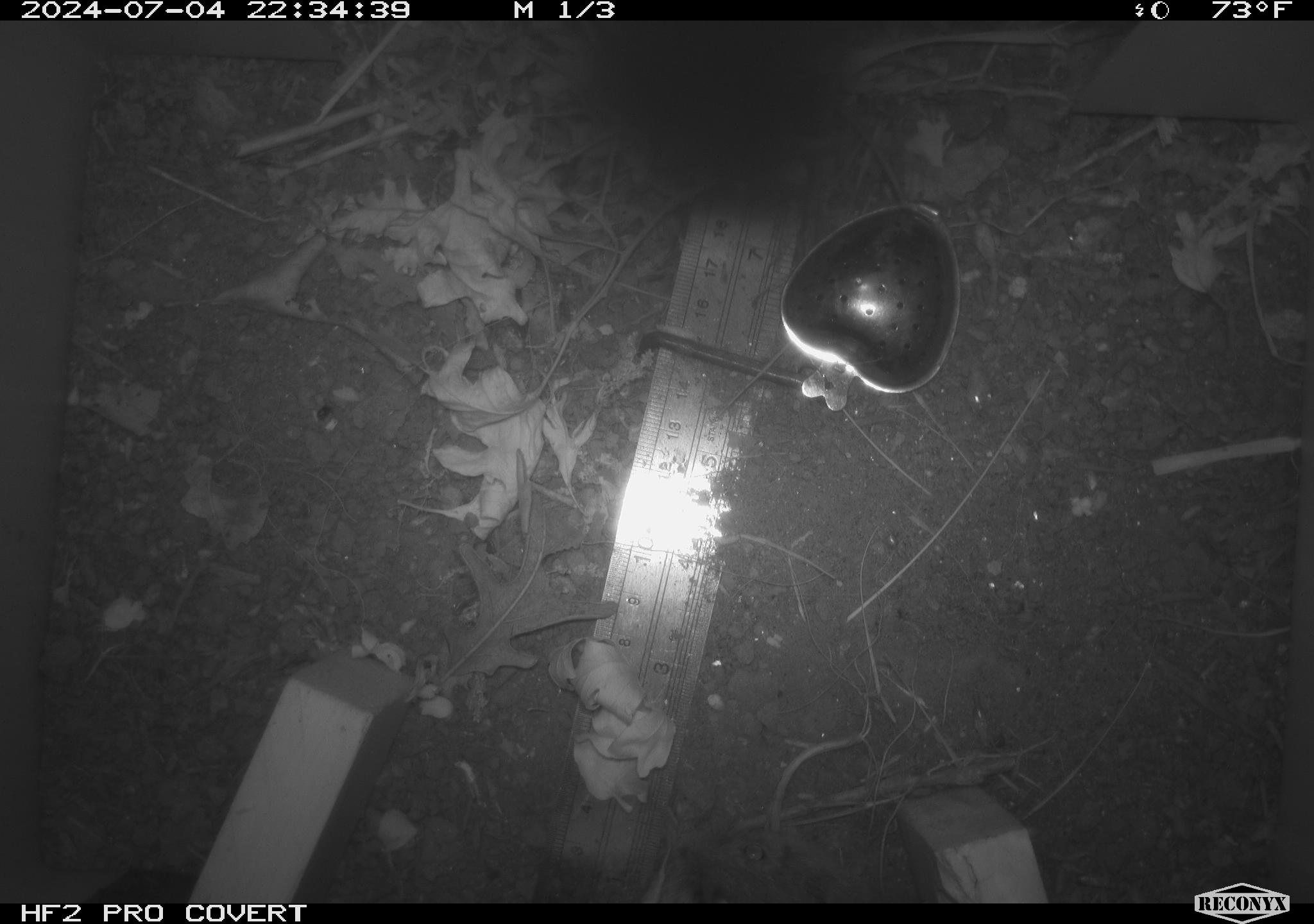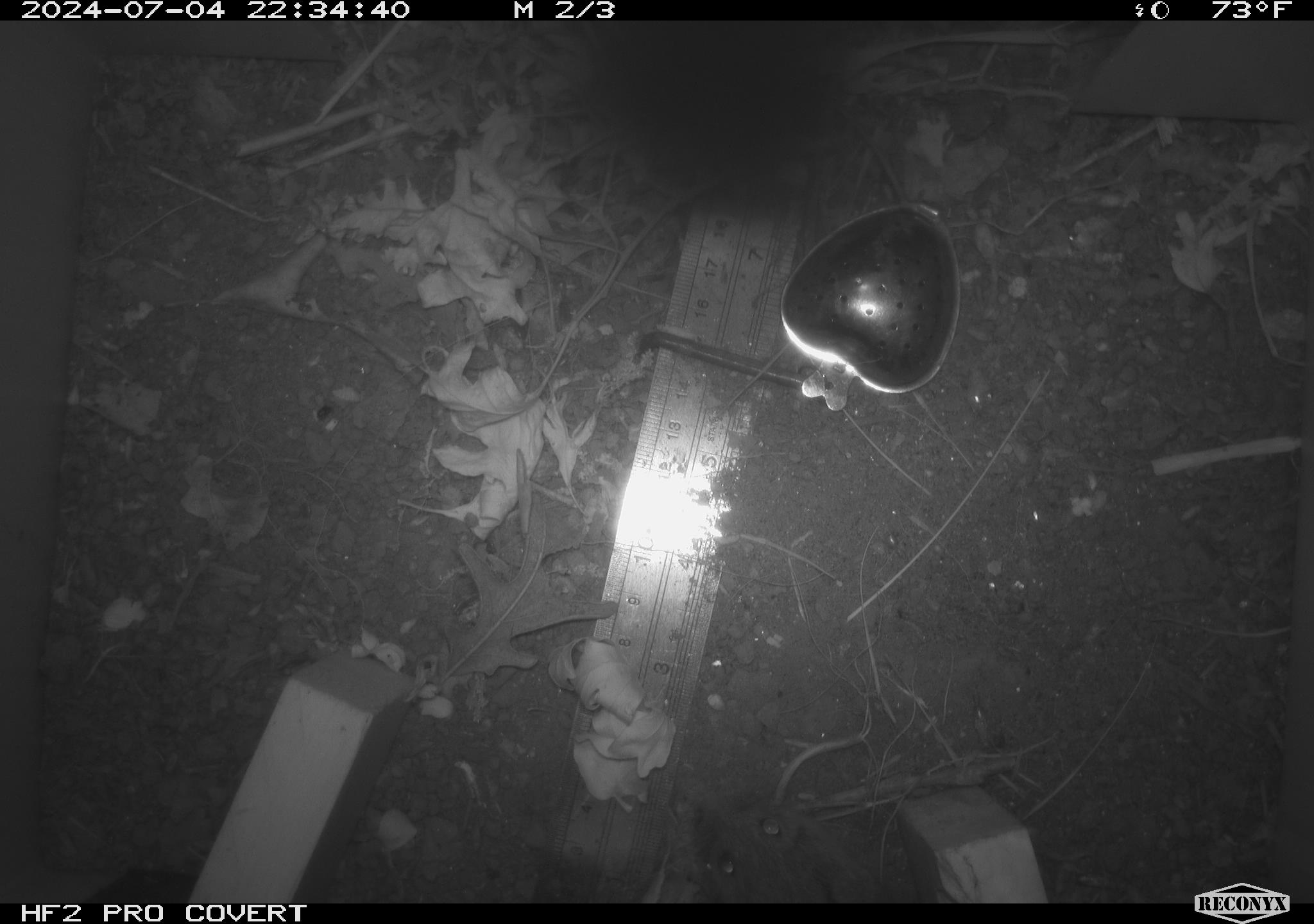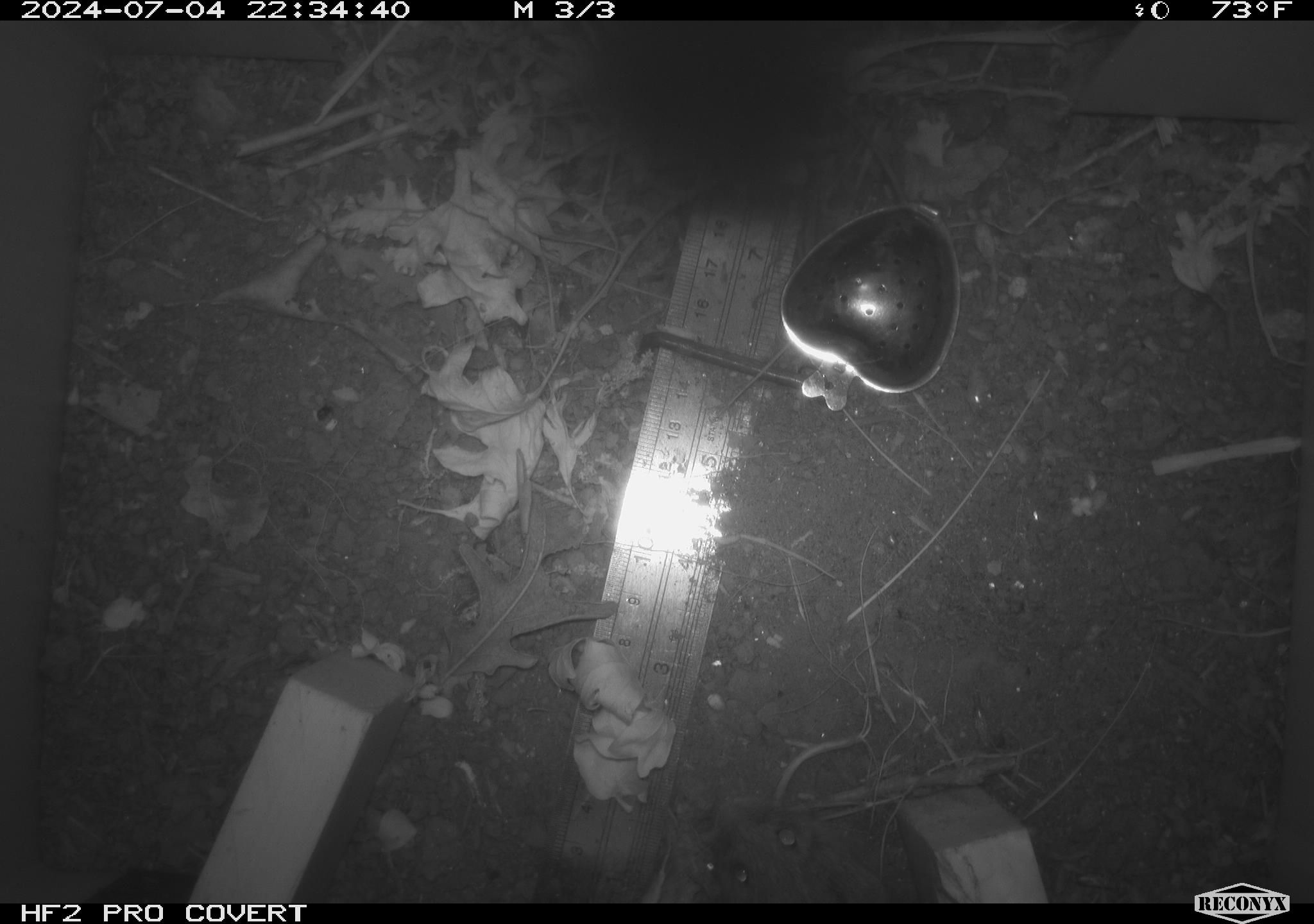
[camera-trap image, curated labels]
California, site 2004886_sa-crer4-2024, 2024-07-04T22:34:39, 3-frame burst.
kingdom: Animalia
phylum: Chordata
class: Mammalia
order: Rodentia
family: Cricetidae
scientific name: Arvicolinae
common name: voles, lemmings, and muskrats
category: arvicolinae subfamily